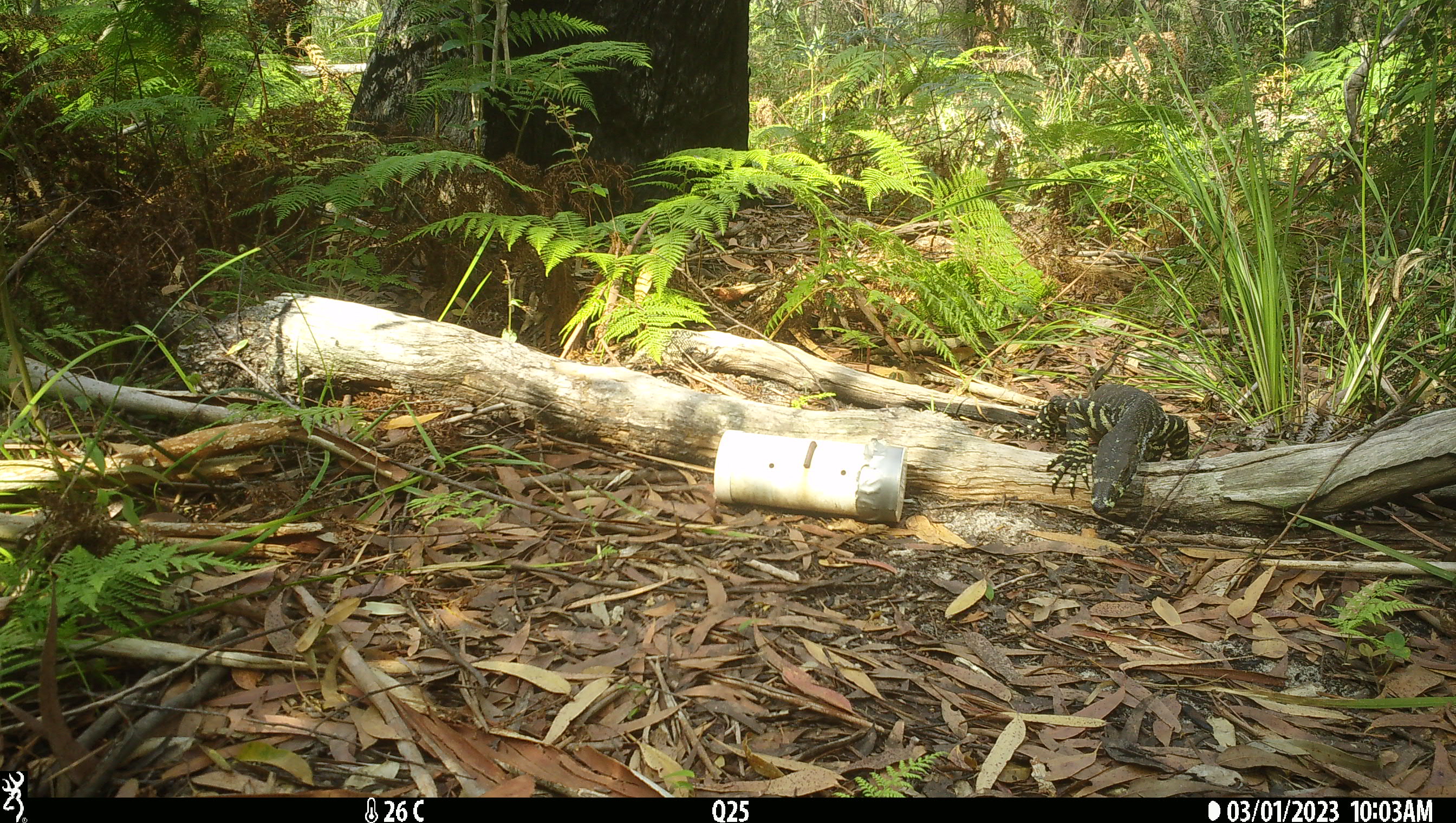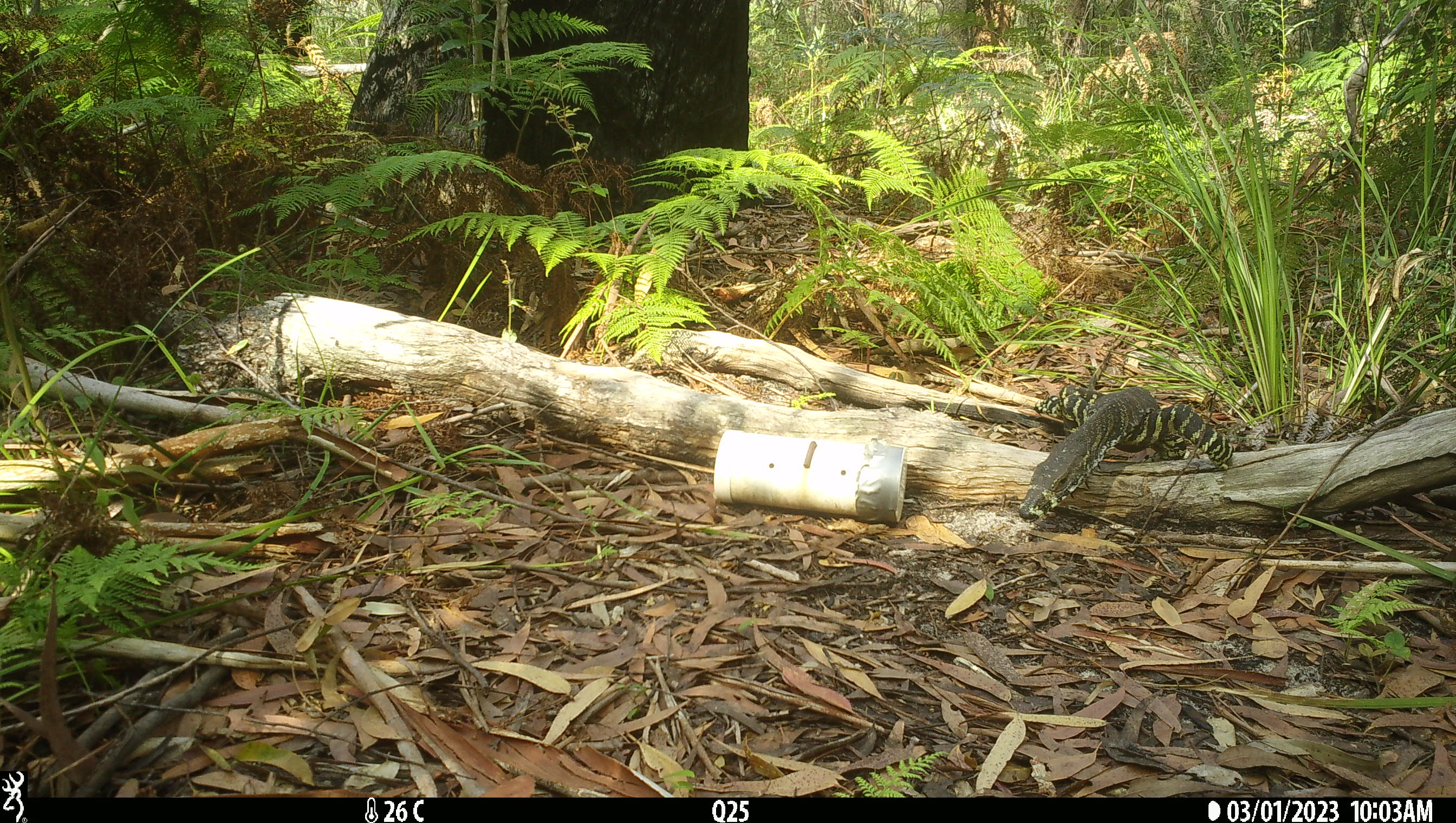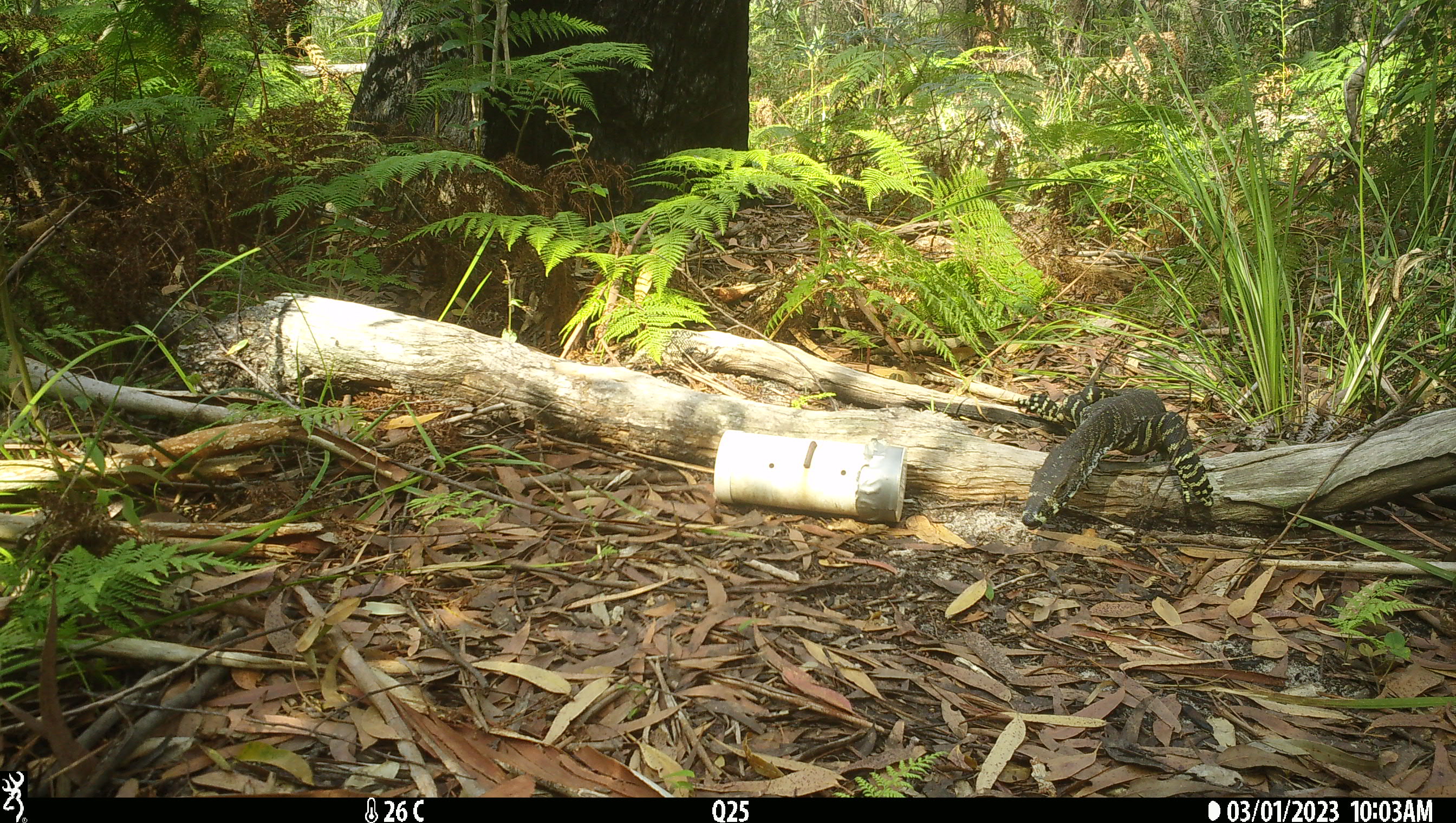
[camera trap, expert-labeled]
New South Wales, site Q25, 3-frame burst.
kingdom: Animalia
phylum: Chordata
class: Reptilia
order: Squamata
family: Varanidae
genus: Varanus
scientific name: Varanus varius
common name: lace monitor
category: goanna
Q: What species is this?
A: Goanna (lace monitor) (Varanus varius).